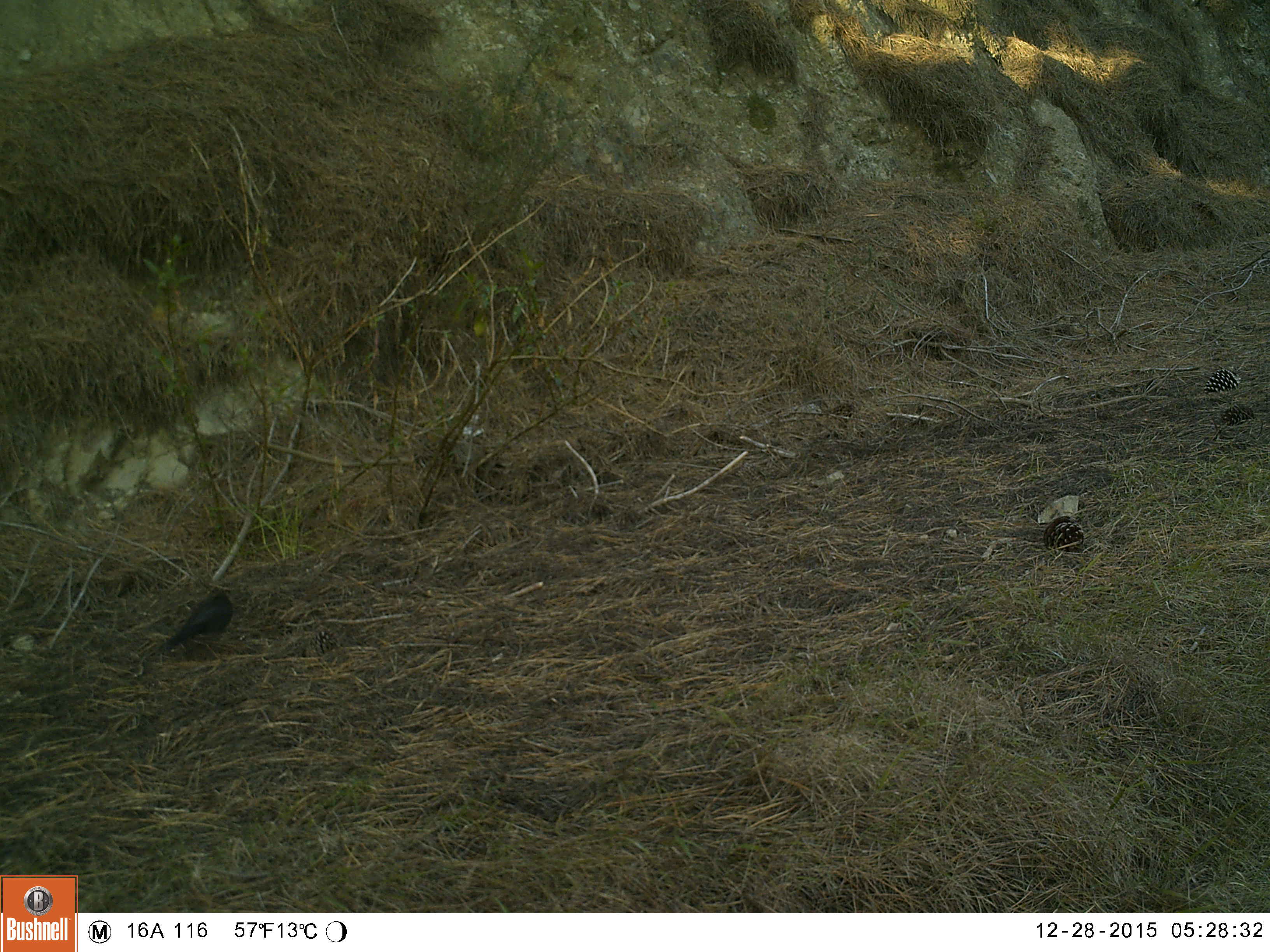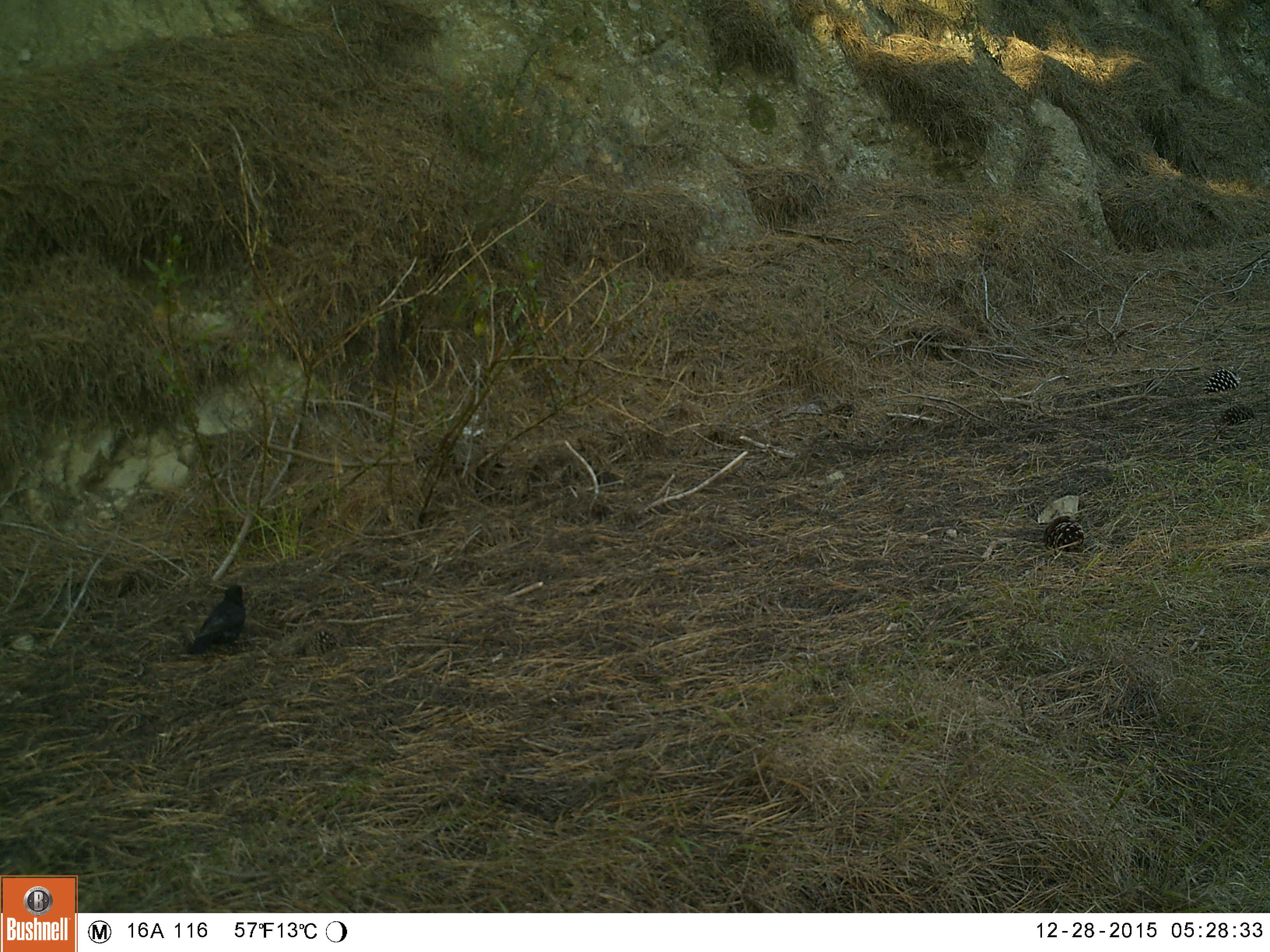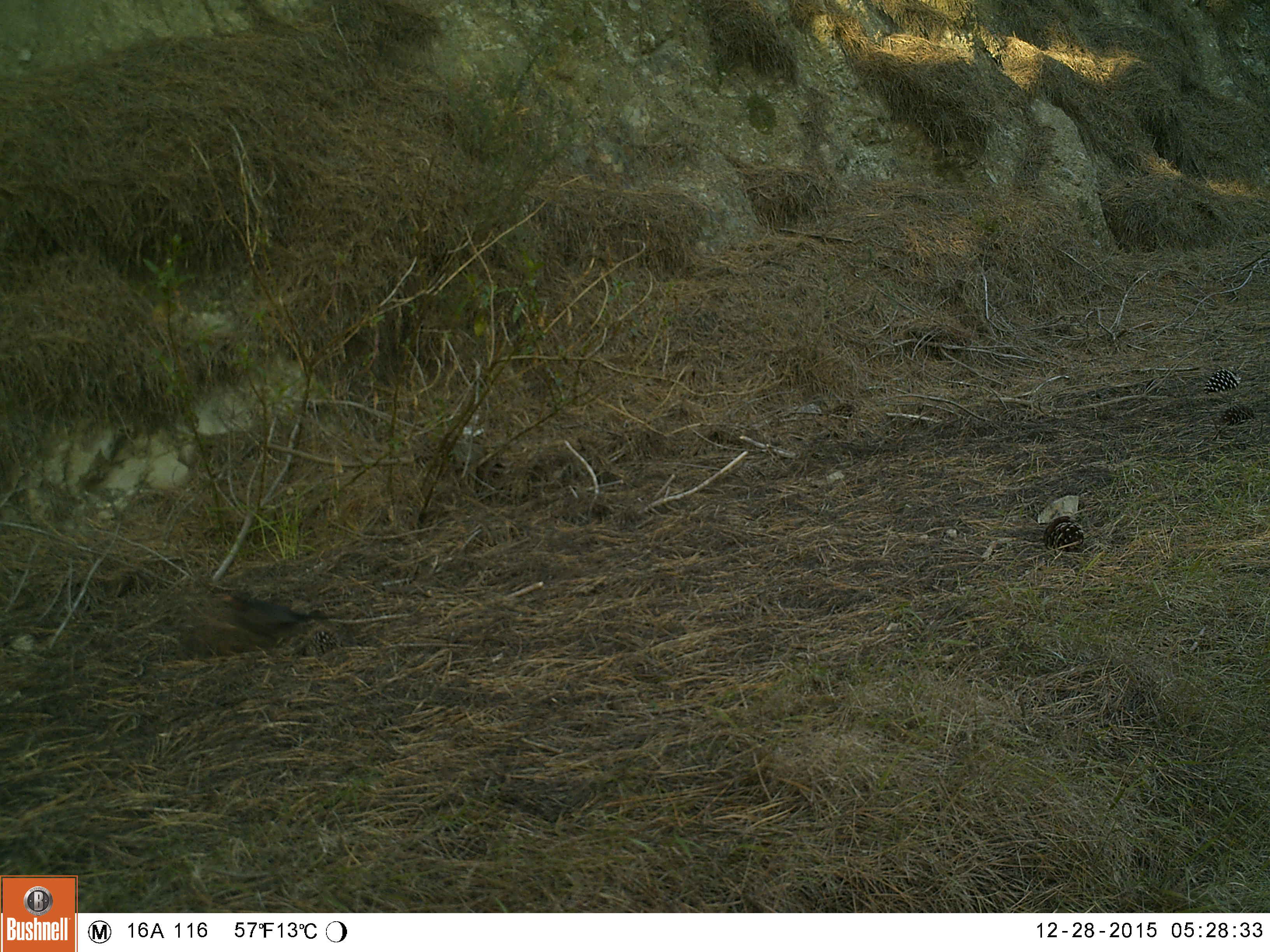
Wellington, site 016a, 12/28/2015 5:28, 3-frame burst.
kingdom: Animalia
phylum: Chordata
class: Aves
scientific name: Aves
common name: bird